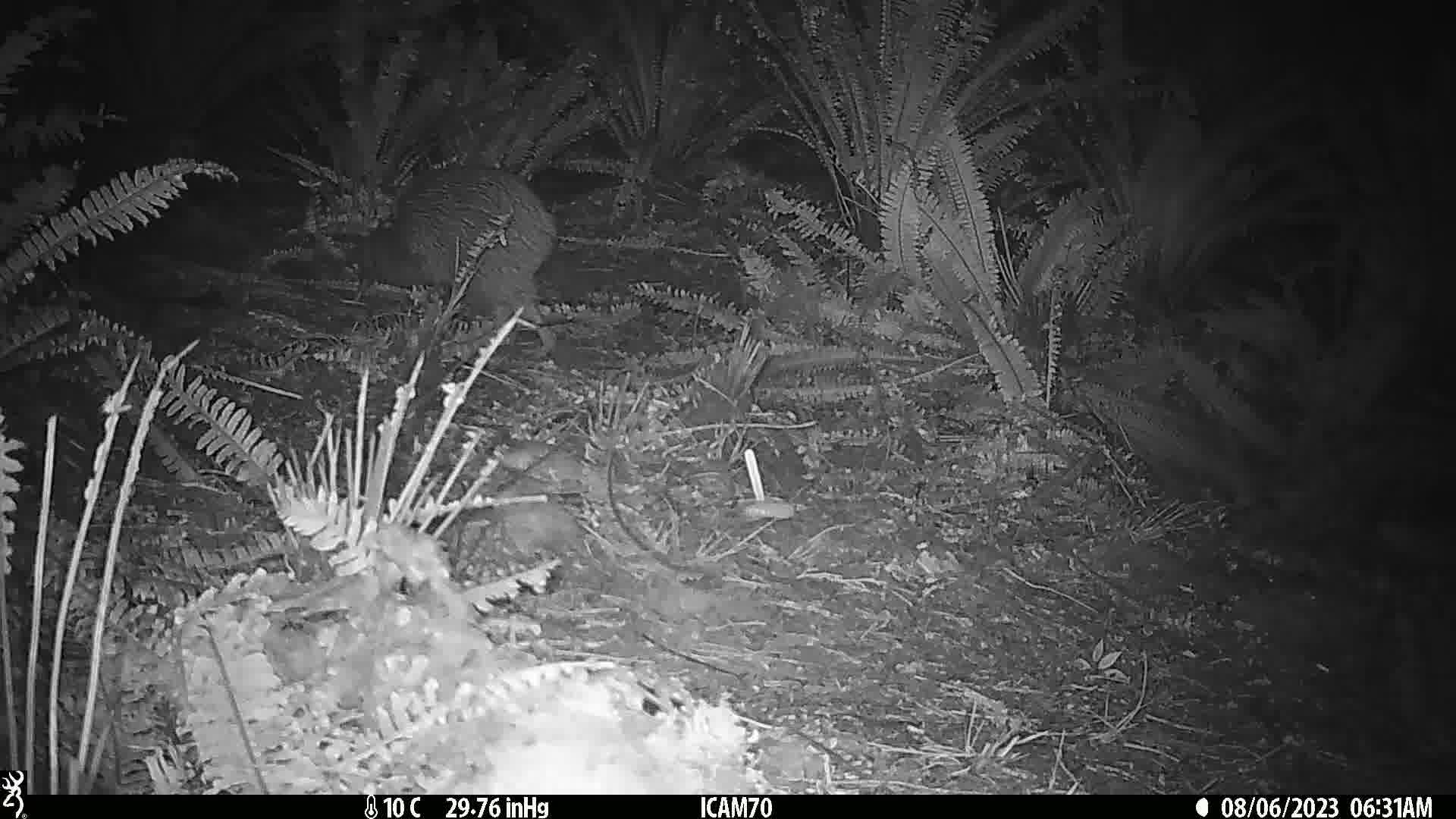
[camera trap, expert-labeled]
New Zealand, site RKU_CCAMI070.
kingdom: Animalia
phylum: Chordata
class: Aves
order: Apterygiformes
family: Apterygidae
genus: Apteryx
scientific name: Apteryx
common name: kiwi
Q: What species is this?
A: Kiwi (Apteryx).